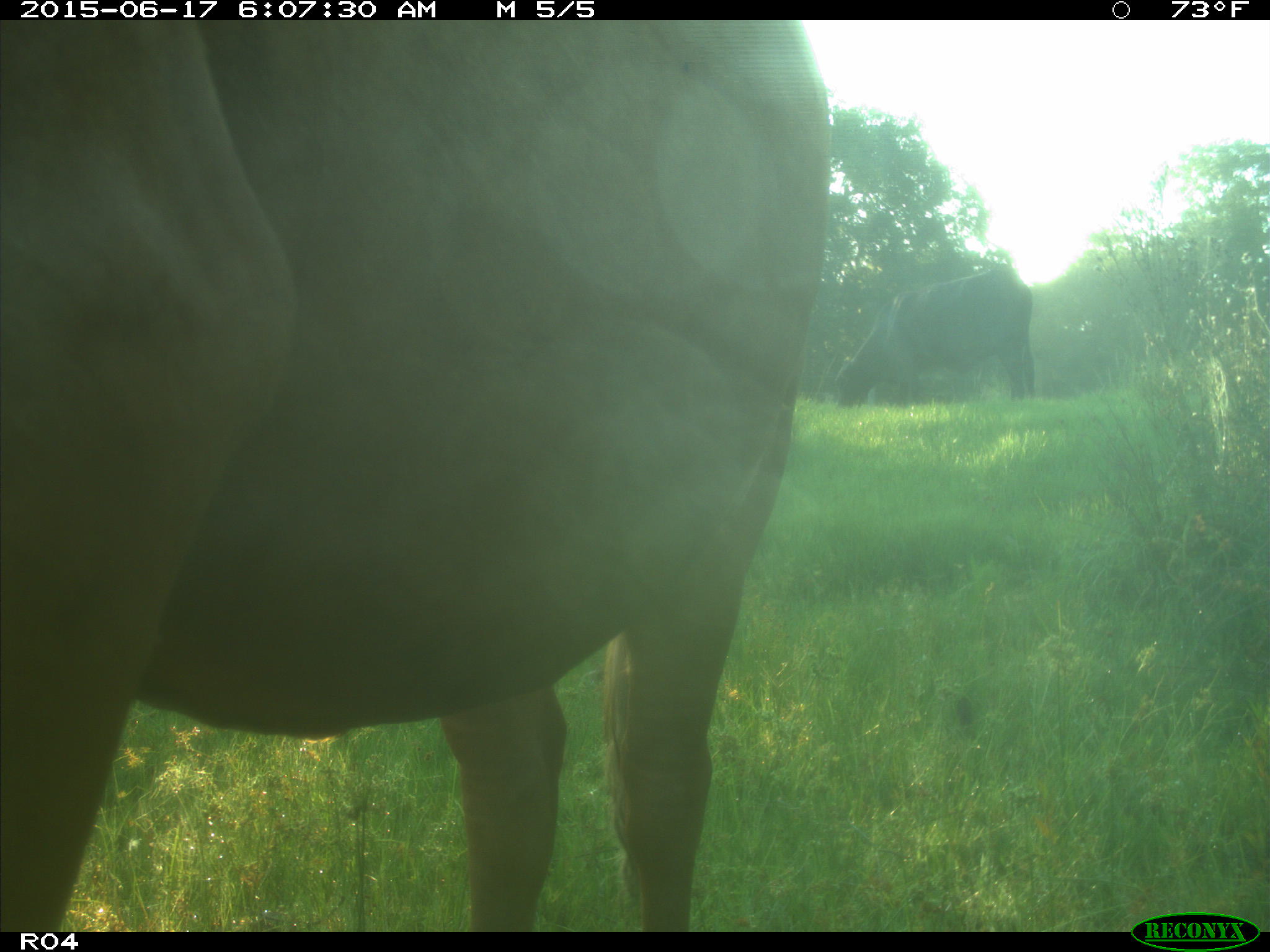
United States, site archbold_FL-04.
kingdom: Animalia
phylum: Chordata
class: Mammalia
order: Artiodactyla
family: Bovidae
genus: Bos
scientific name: Bos taurus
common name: domestic cow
Bos taurus (domestic cow).